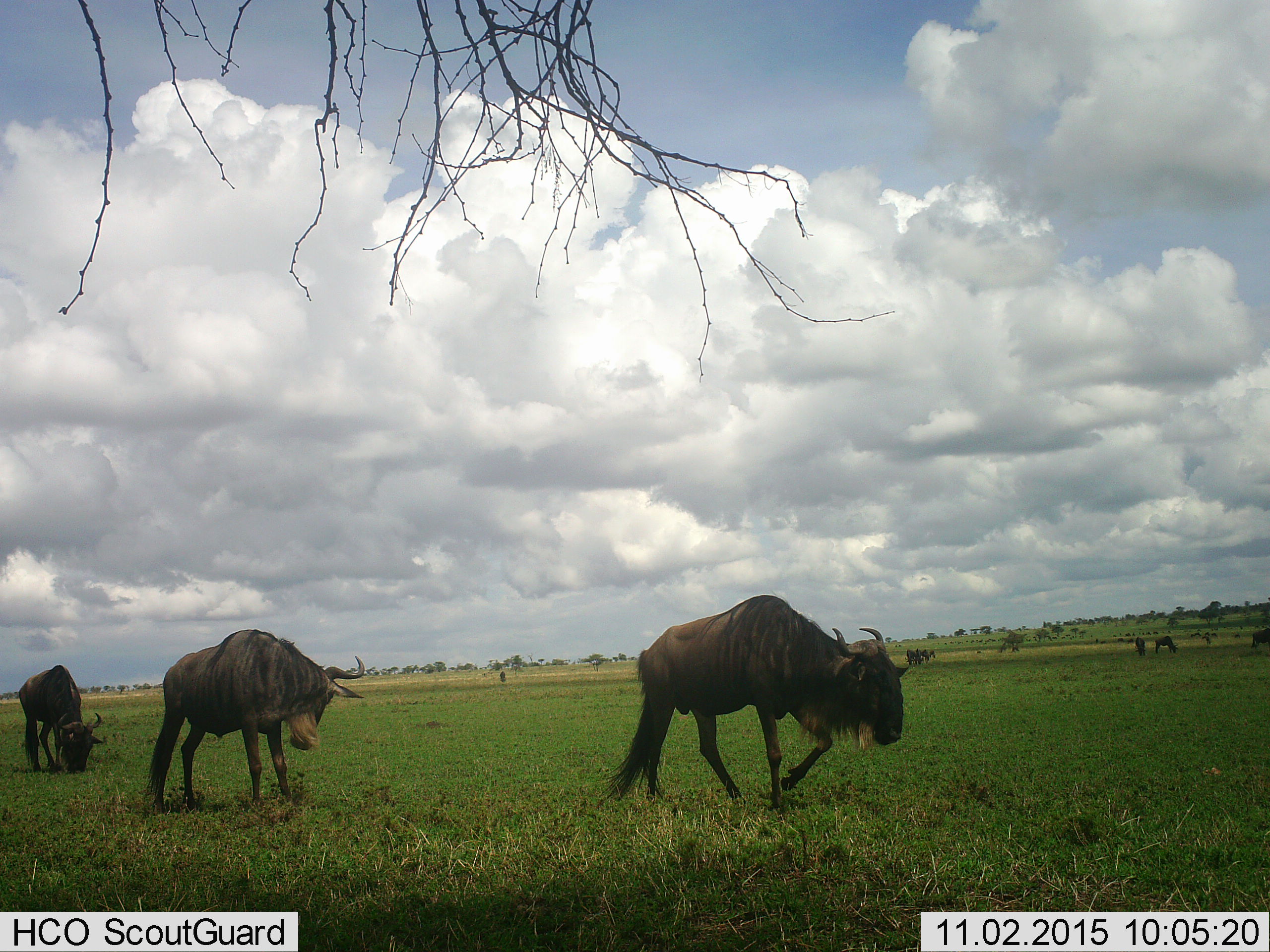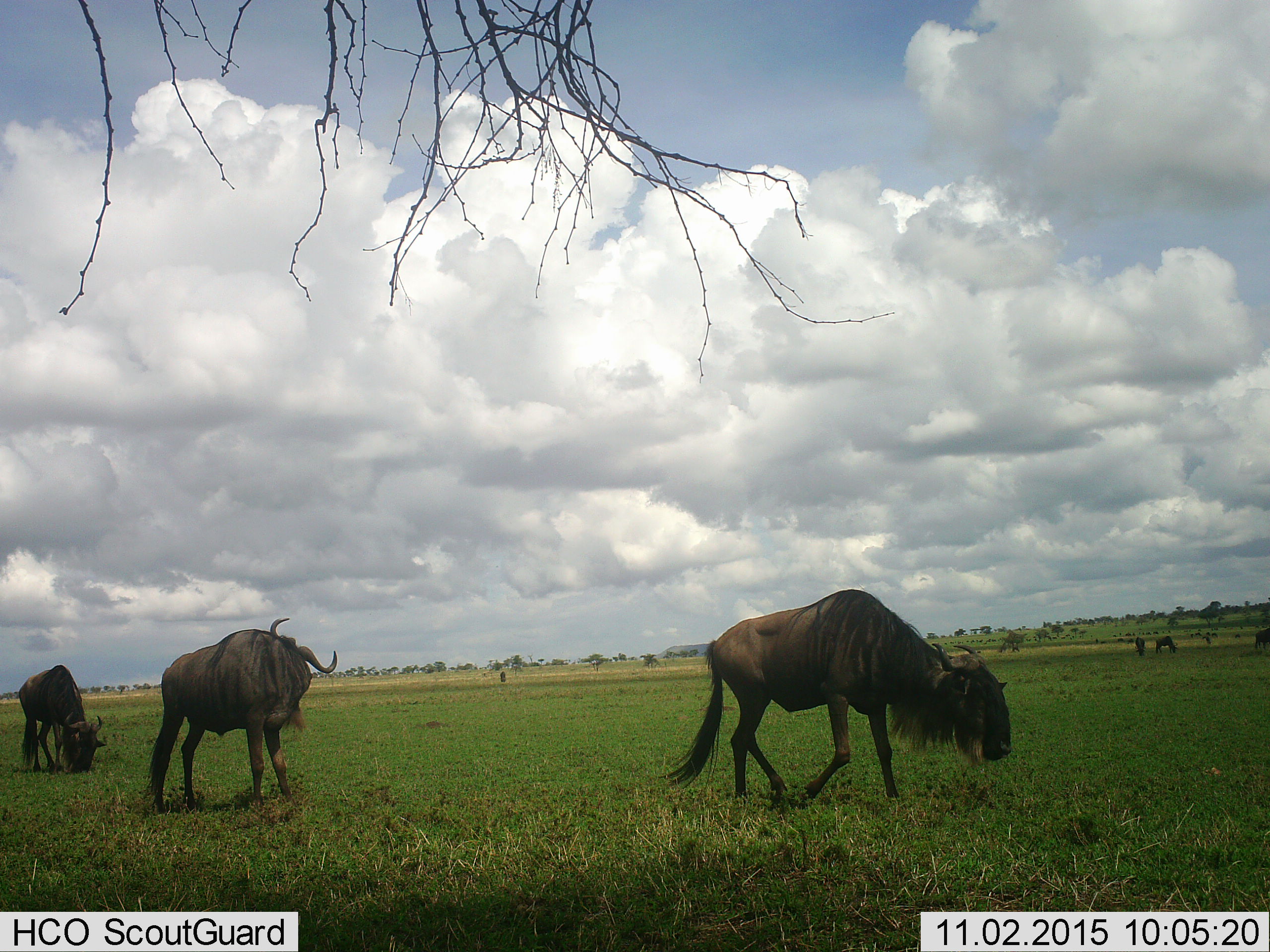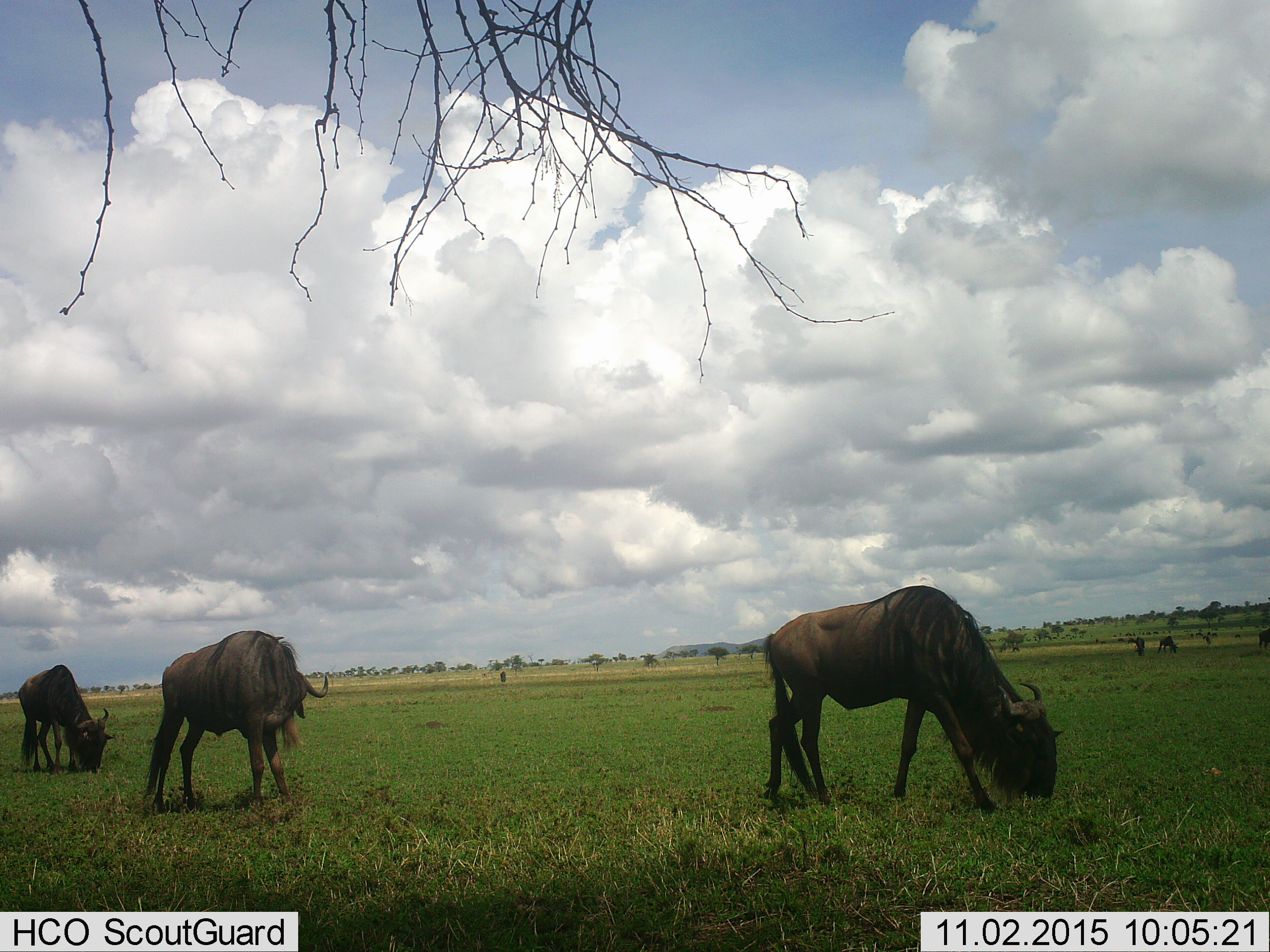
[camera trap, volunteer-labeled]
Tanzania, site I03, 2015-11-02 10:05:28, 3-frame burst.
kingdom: Animalia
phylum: Chordata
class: Mammalia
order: Artiodactyla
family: Bovidae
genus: Connochaetes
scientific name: Connochaetes taurinus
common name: blue wildebeest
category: wildebeest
Wildebeest (blue wildebeest) (Connochaetes taurinus), count 11-50. Behavior (volunteer vote fractions): standing 70%, resting 10%, moving 90%, interacting 0%. Young present (vote fraction): 10%. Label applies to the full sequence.